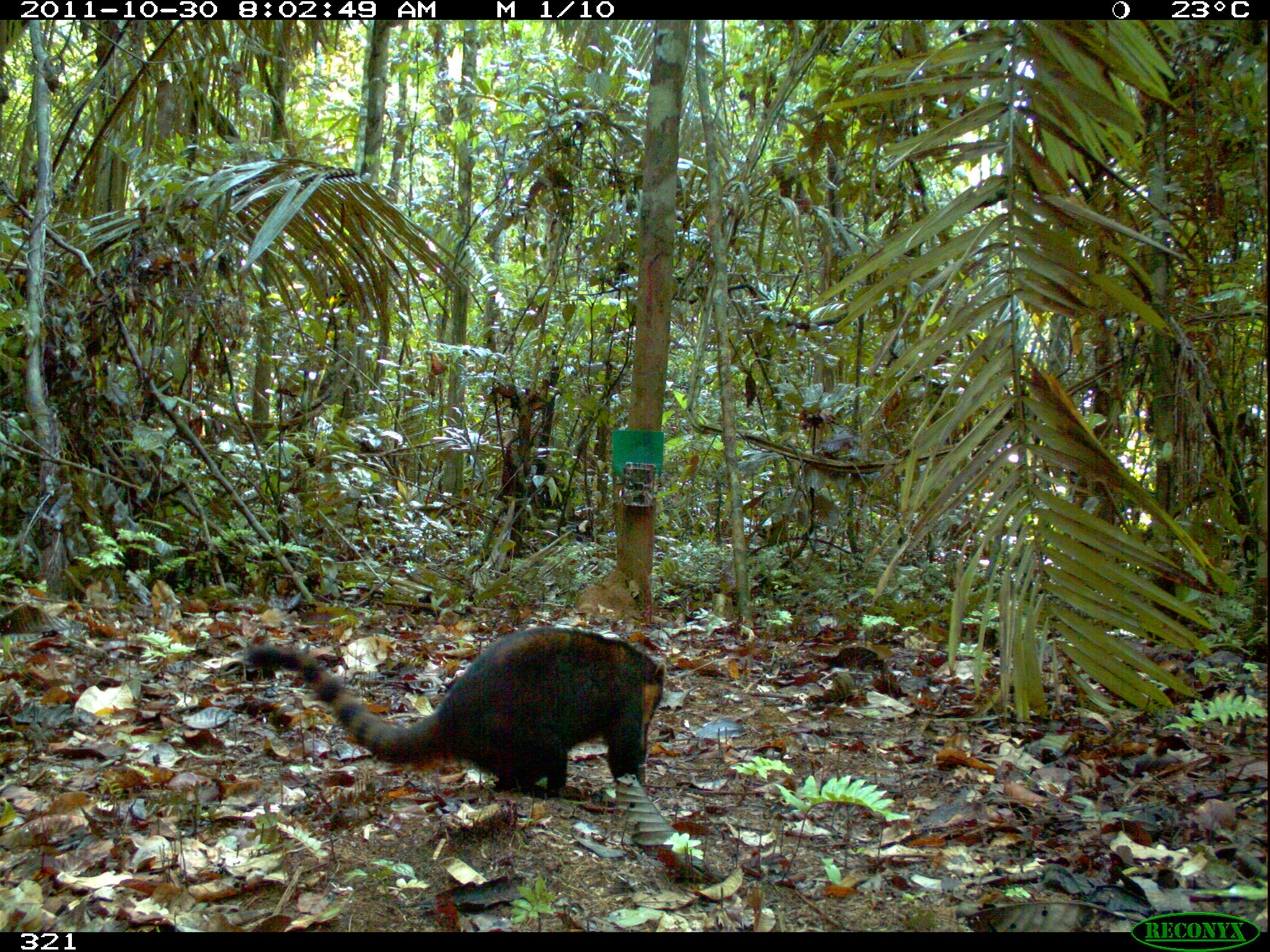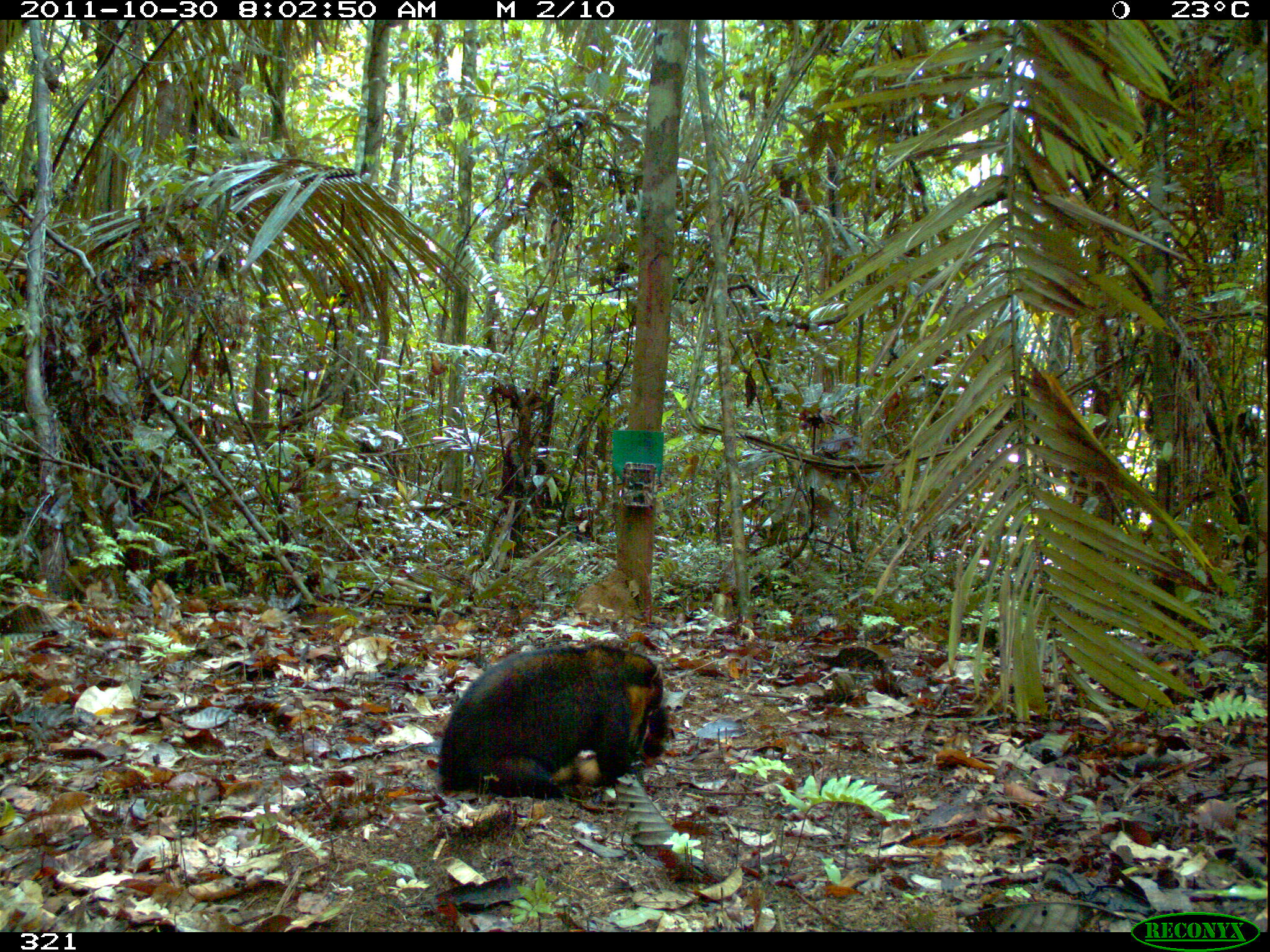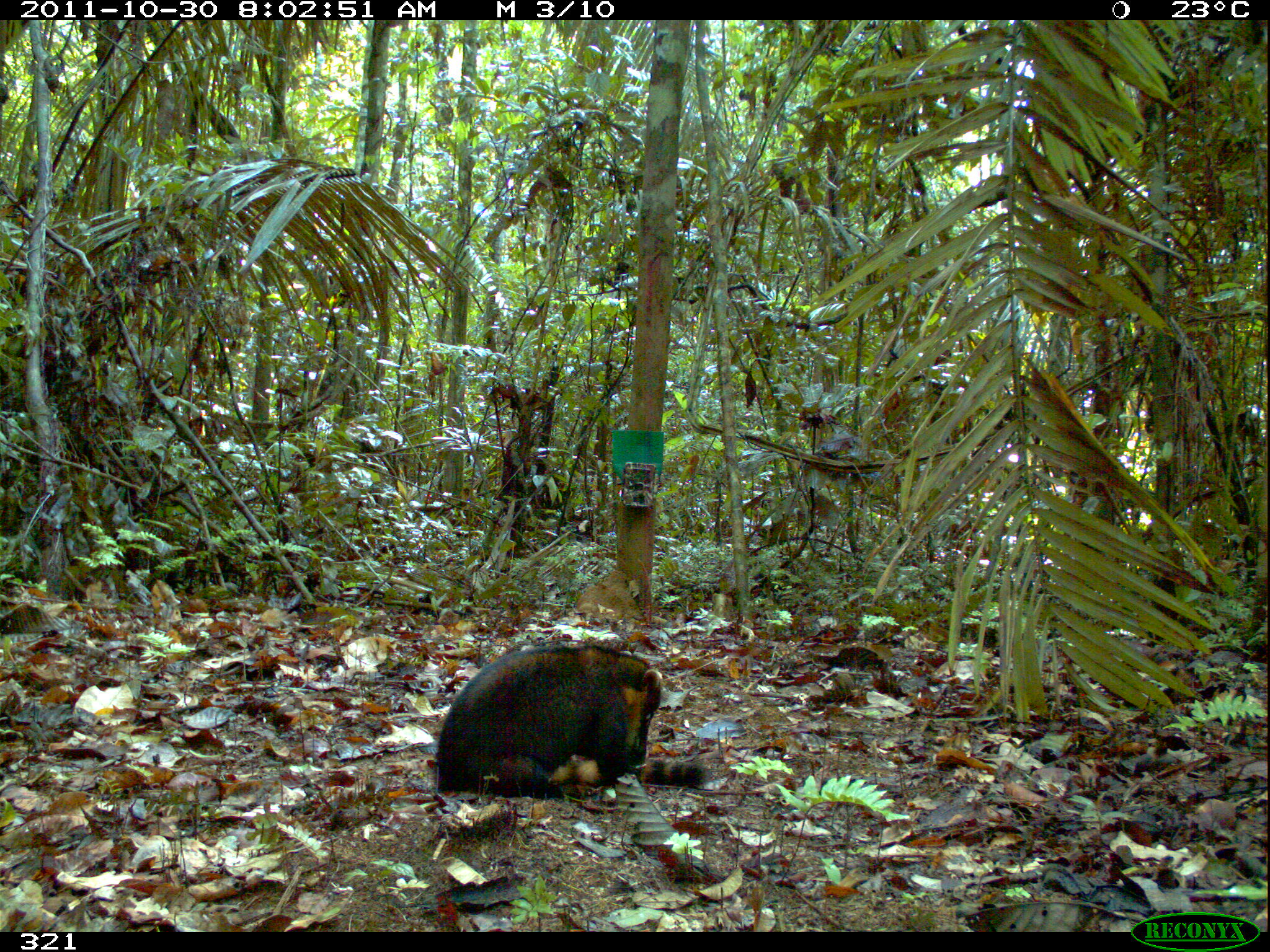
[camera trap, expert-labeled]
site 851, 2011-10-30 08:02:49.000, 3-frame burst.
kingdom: Animalia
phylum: Chordata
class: Mammalia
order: Carnivora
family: Procyonidae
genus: Nasua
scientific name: Nasua nasua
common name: south american coati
Nasua nasua (south american coati).